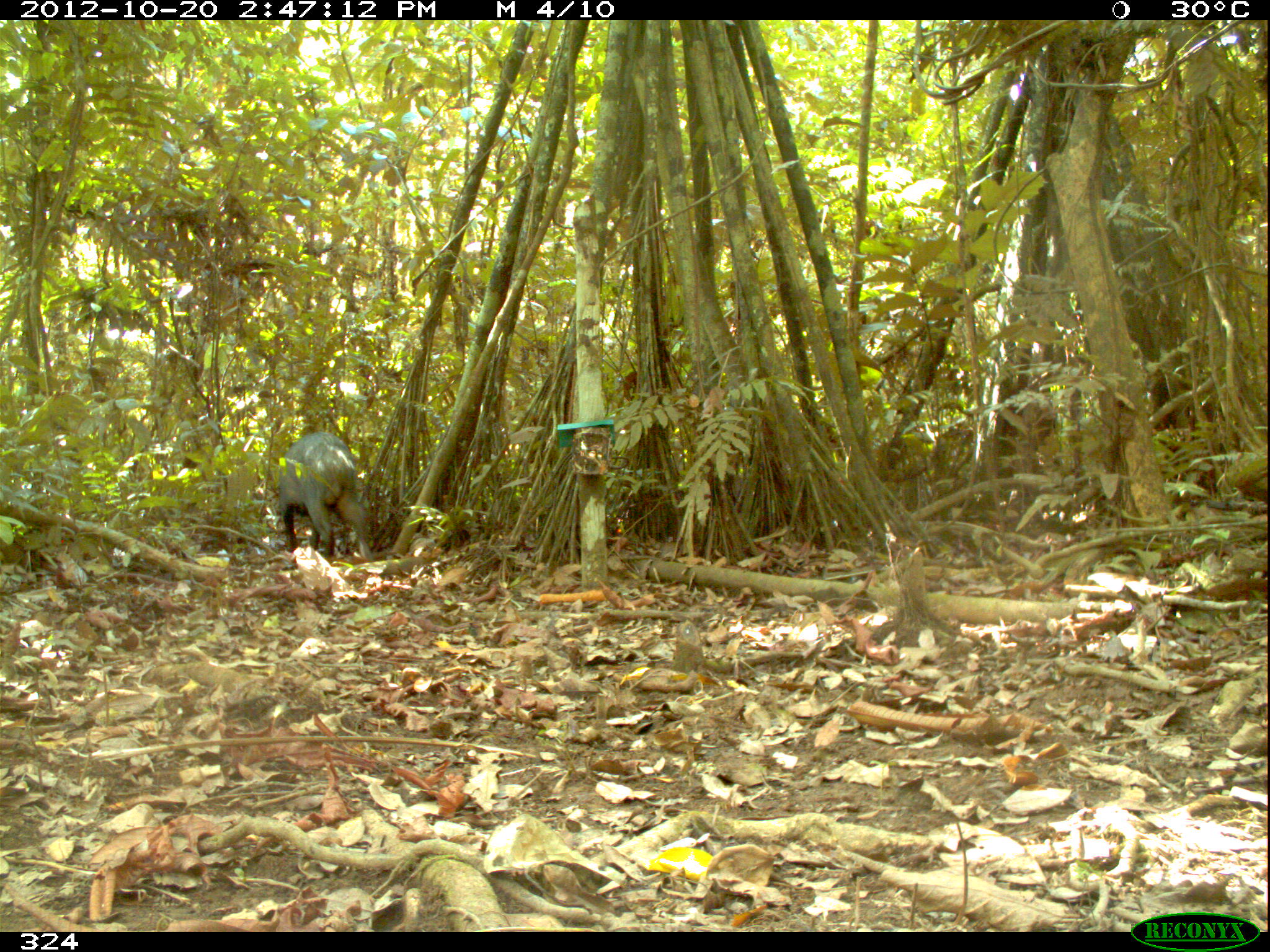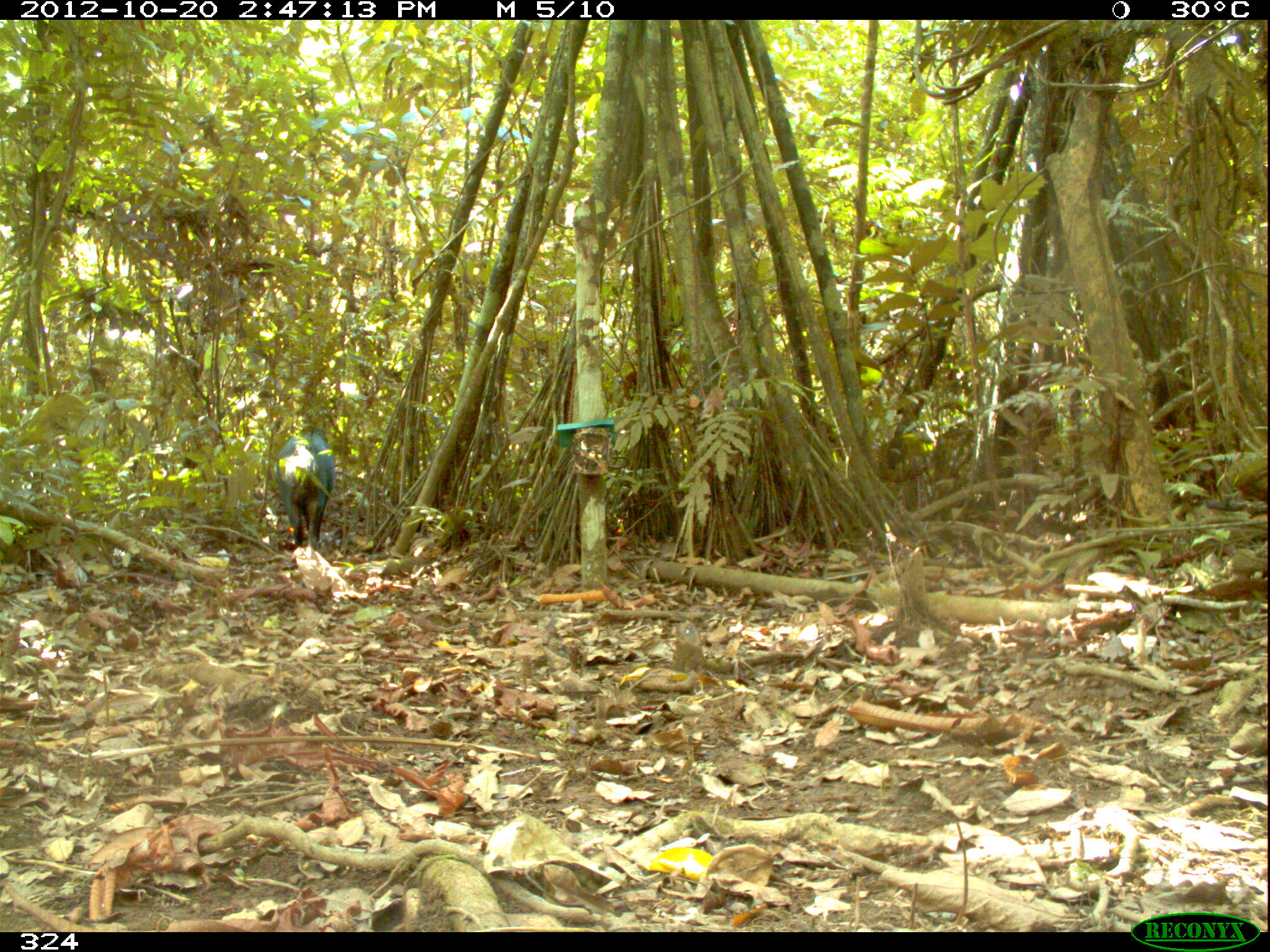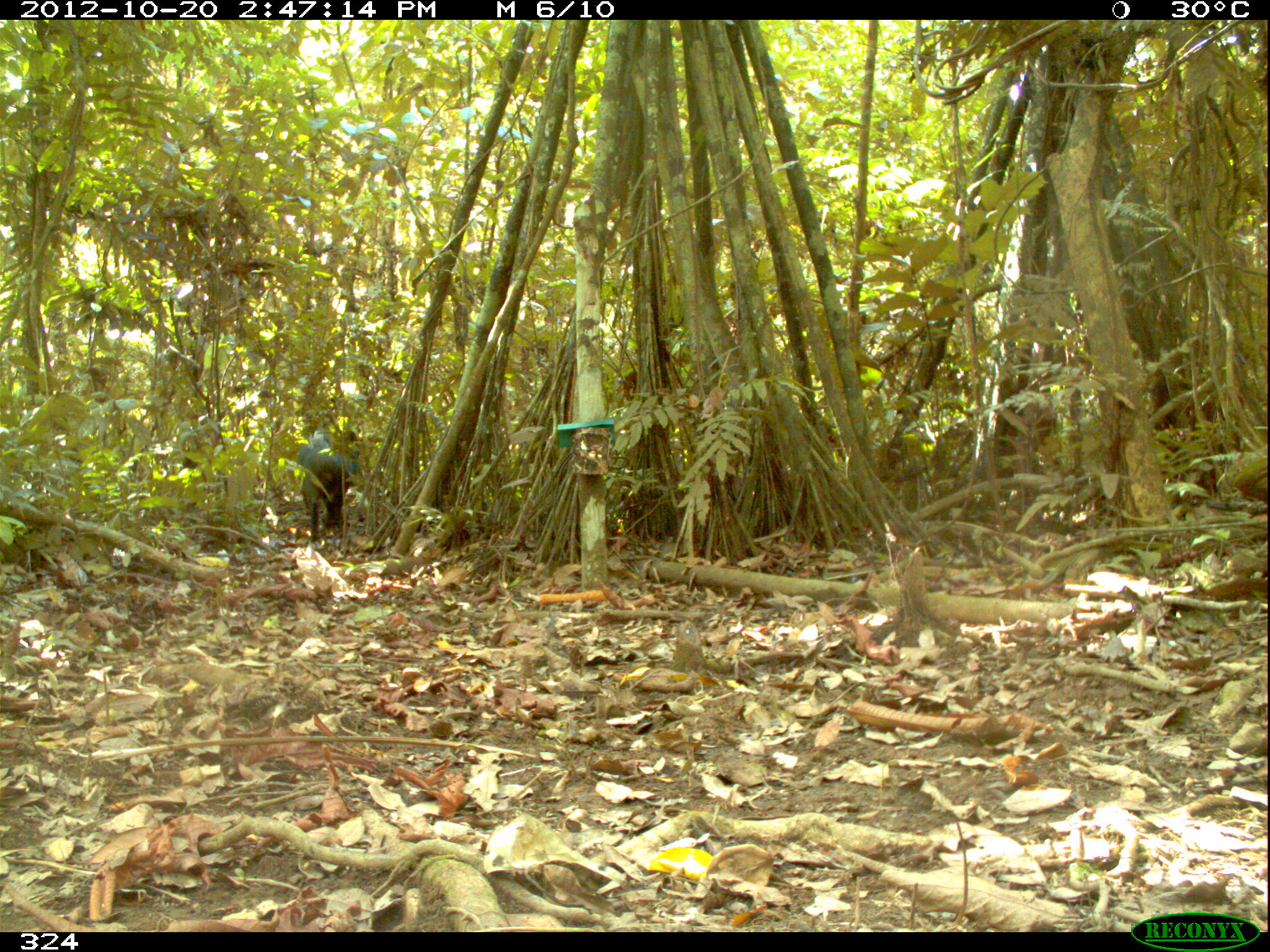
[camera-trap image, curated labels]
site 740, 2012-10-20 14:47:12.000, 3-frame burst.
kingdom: Animalia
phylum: Chordata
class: Mammalia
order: Artiodactyla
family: Tayassuidae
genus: Tayassu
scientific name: Tayassu pecari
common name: white-lipped peccary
Tayassu pecari (white-lipped peccary).